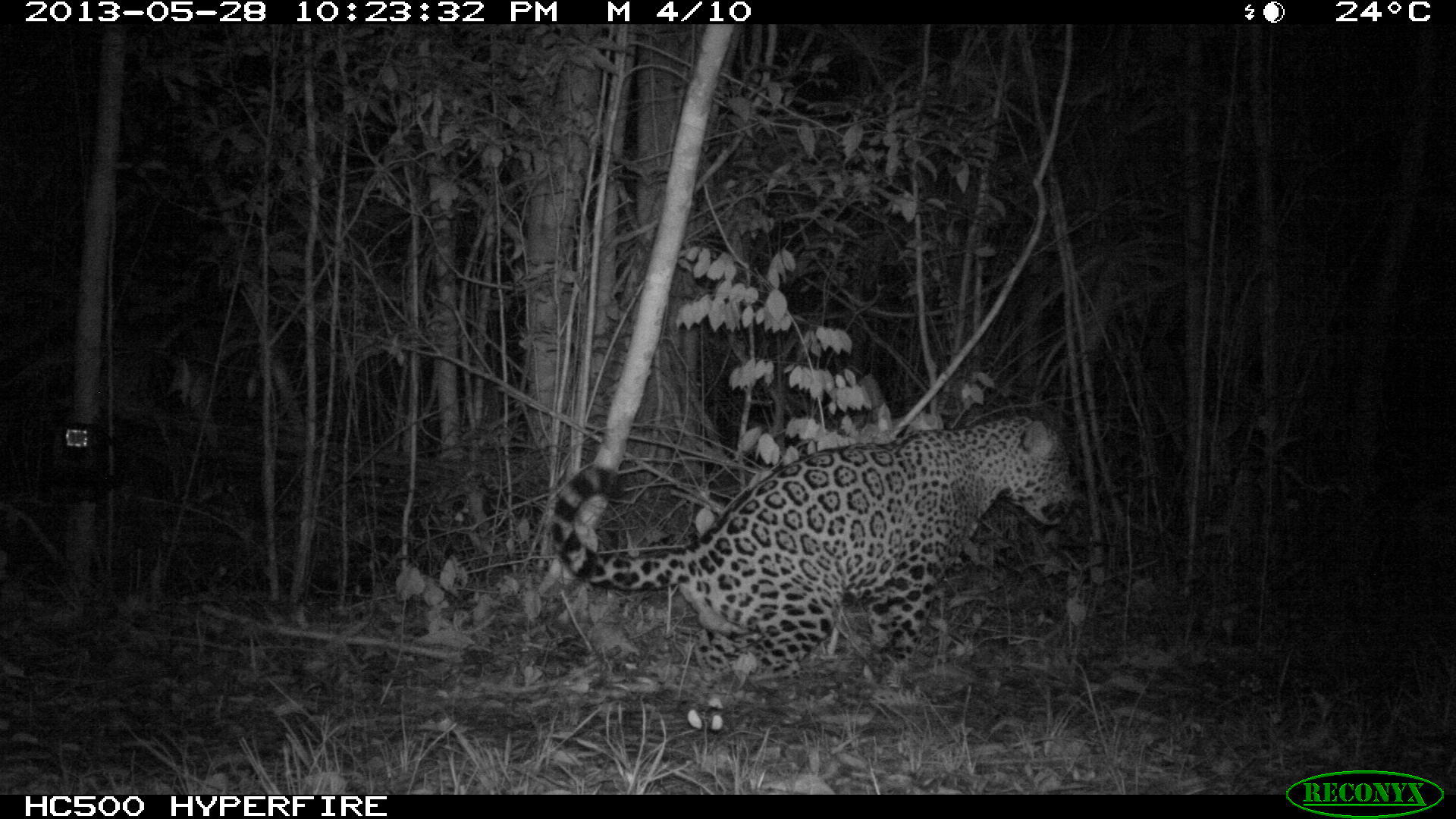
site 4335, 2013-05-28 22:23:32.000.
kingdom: Animalia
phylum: Chordata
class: Mammalia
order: Carnivora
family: Felidae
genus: Panthera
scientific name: Panthera onca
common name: jaguar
Panthera onca (jaguar), count 1, sex male.